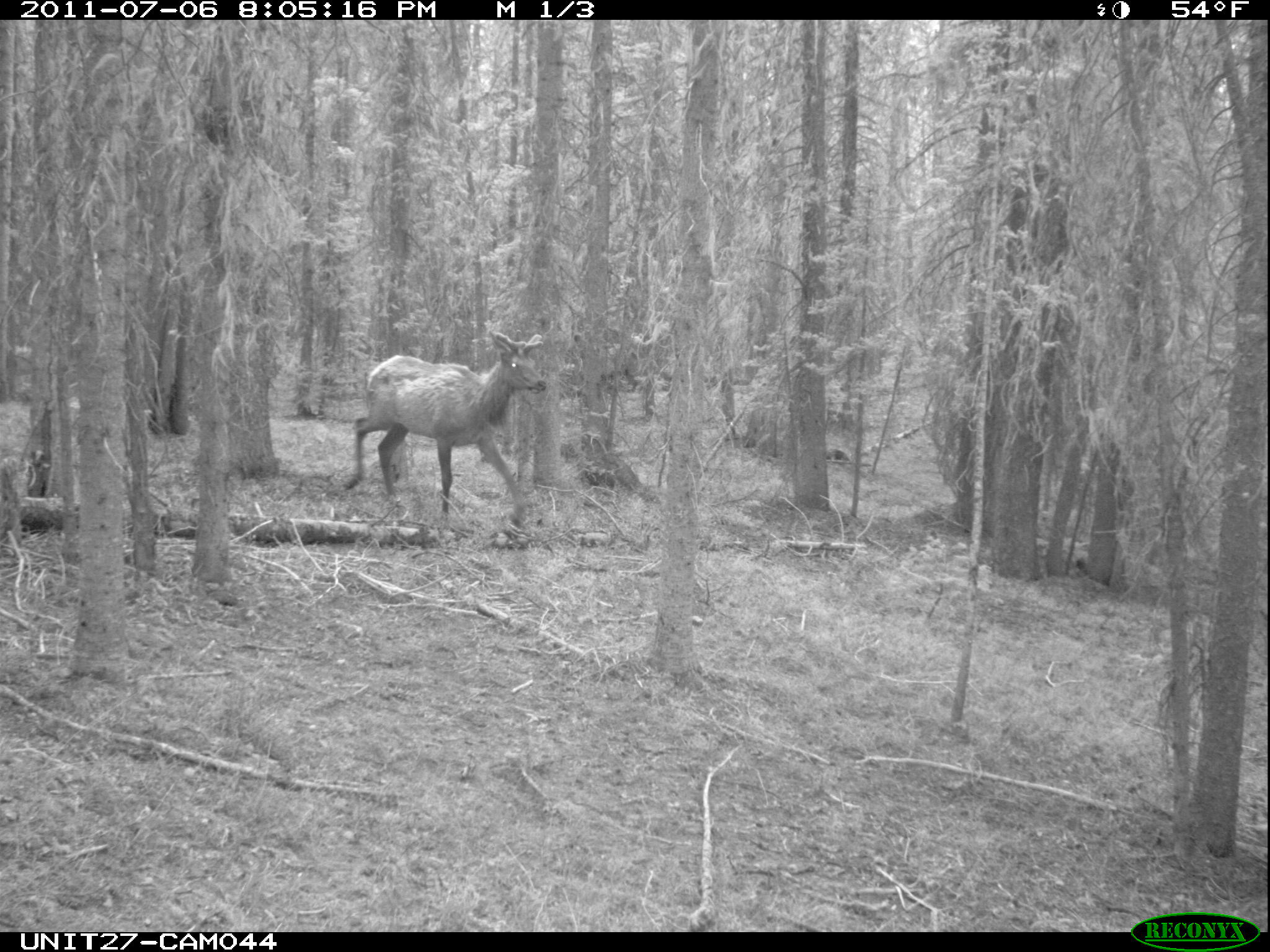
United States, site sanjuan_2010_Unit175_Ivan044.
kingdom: Animalia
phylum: Chordata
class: Mammalia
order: Artiodactyla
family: Cervidae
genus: Cervus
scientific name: Cervus elaphus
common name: red deer